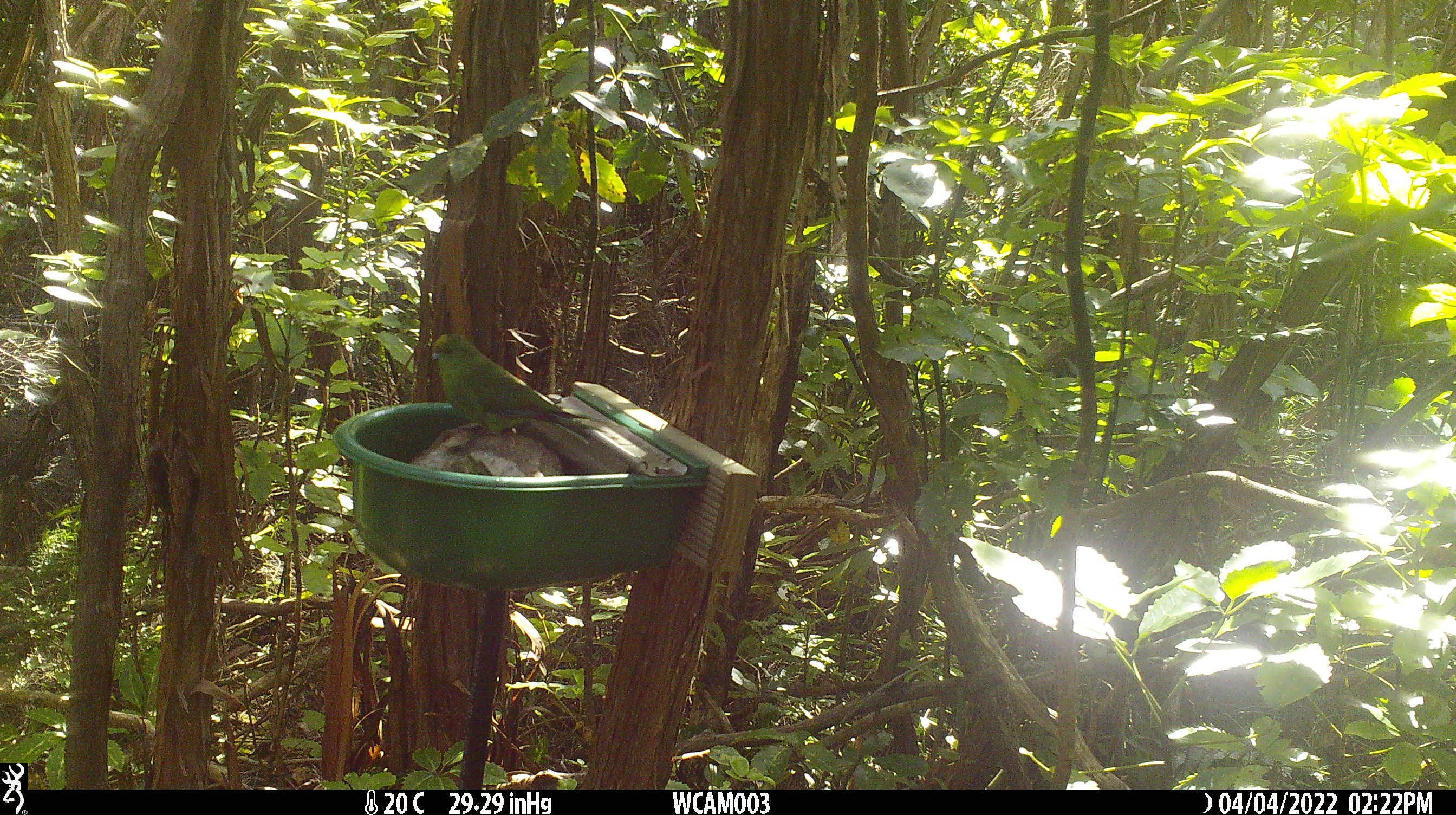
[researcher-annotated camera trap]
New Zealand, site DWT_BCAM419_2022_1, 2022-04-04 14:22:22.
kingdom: Animalia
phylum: Chordata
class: Aves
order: Psittaciformes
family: Psittaculidae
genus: Cyanoramphus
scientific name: Cyanoramphus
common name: parakeet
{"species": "parakeet (Cyanoramphus)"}